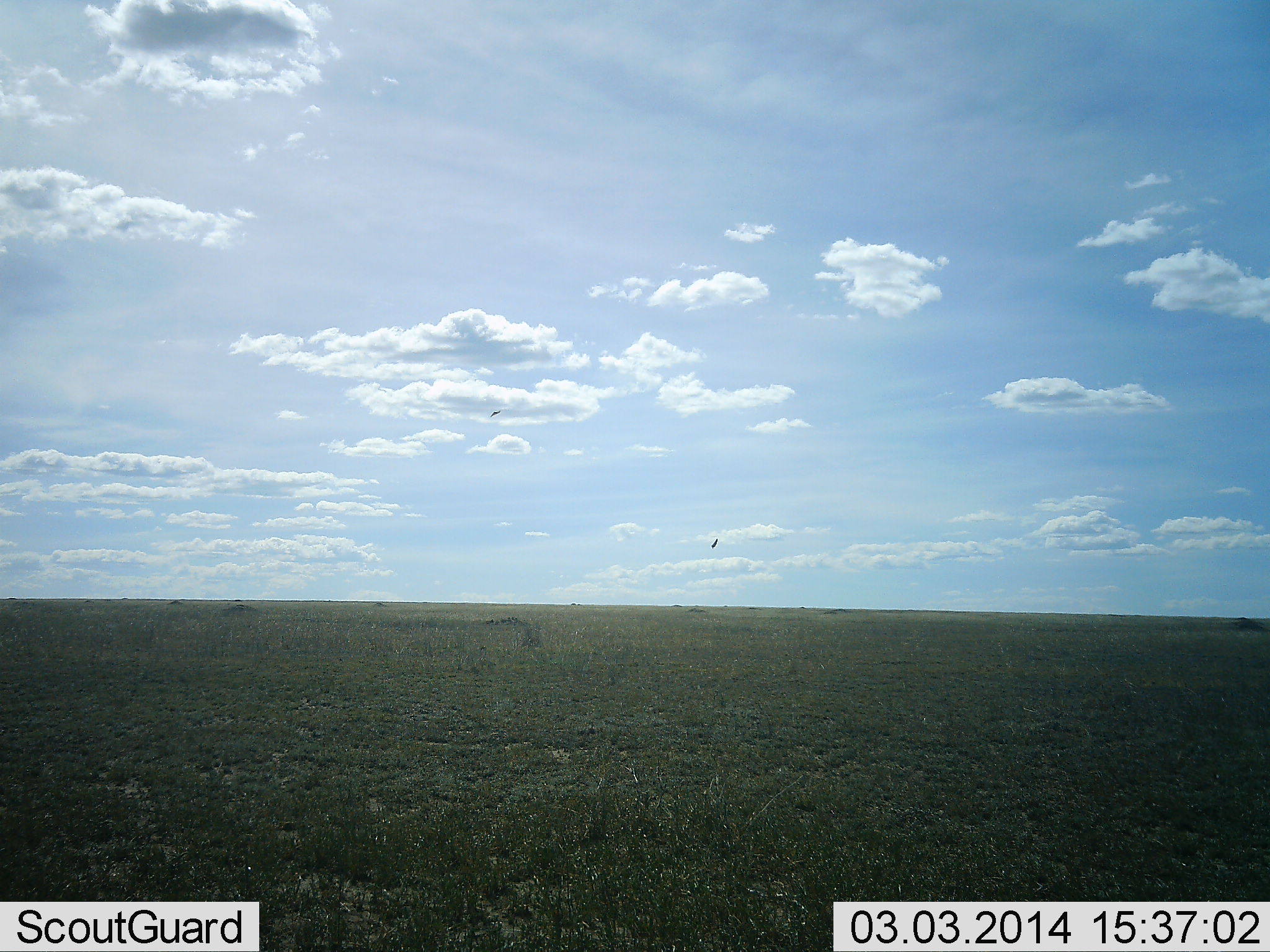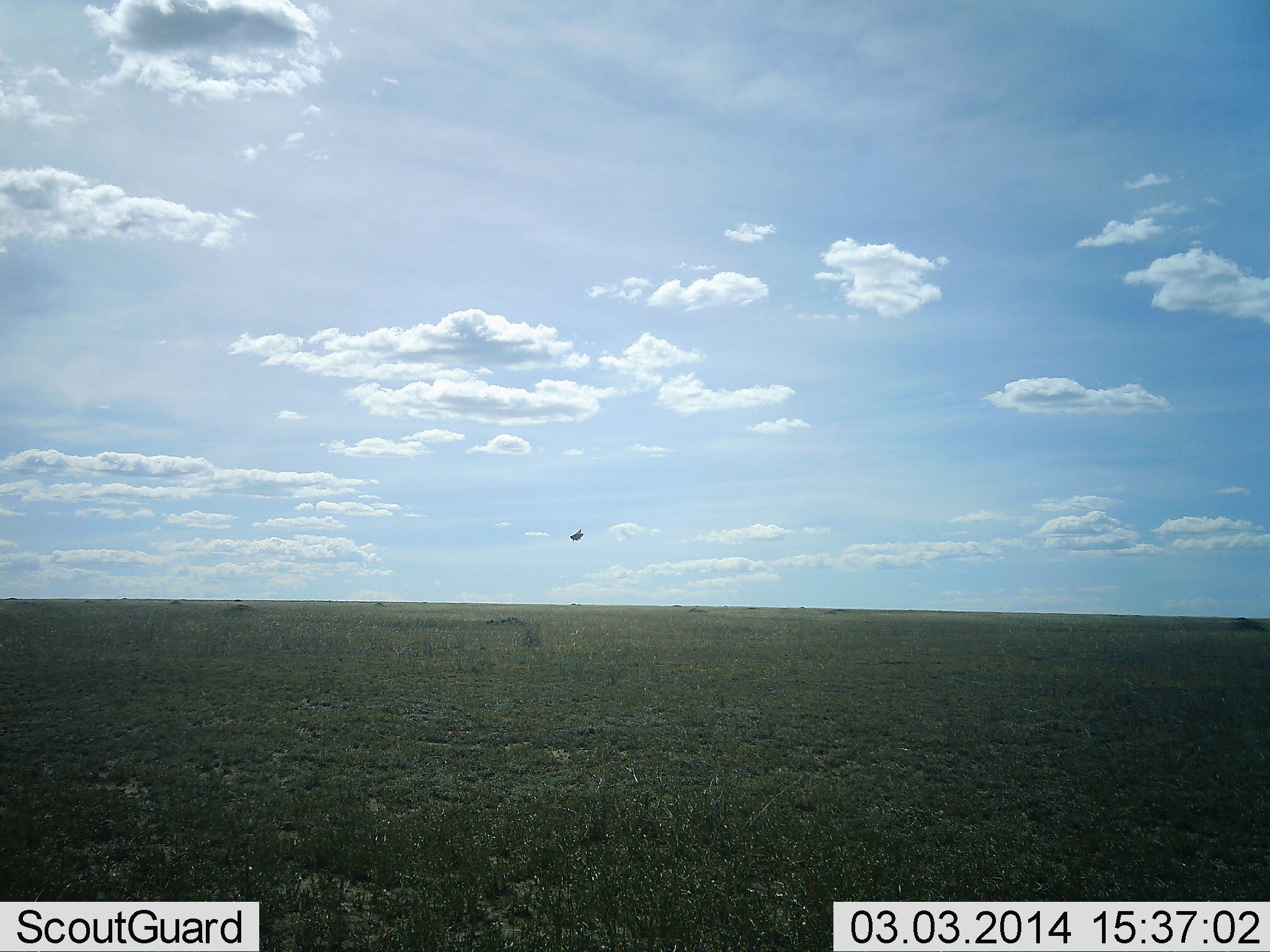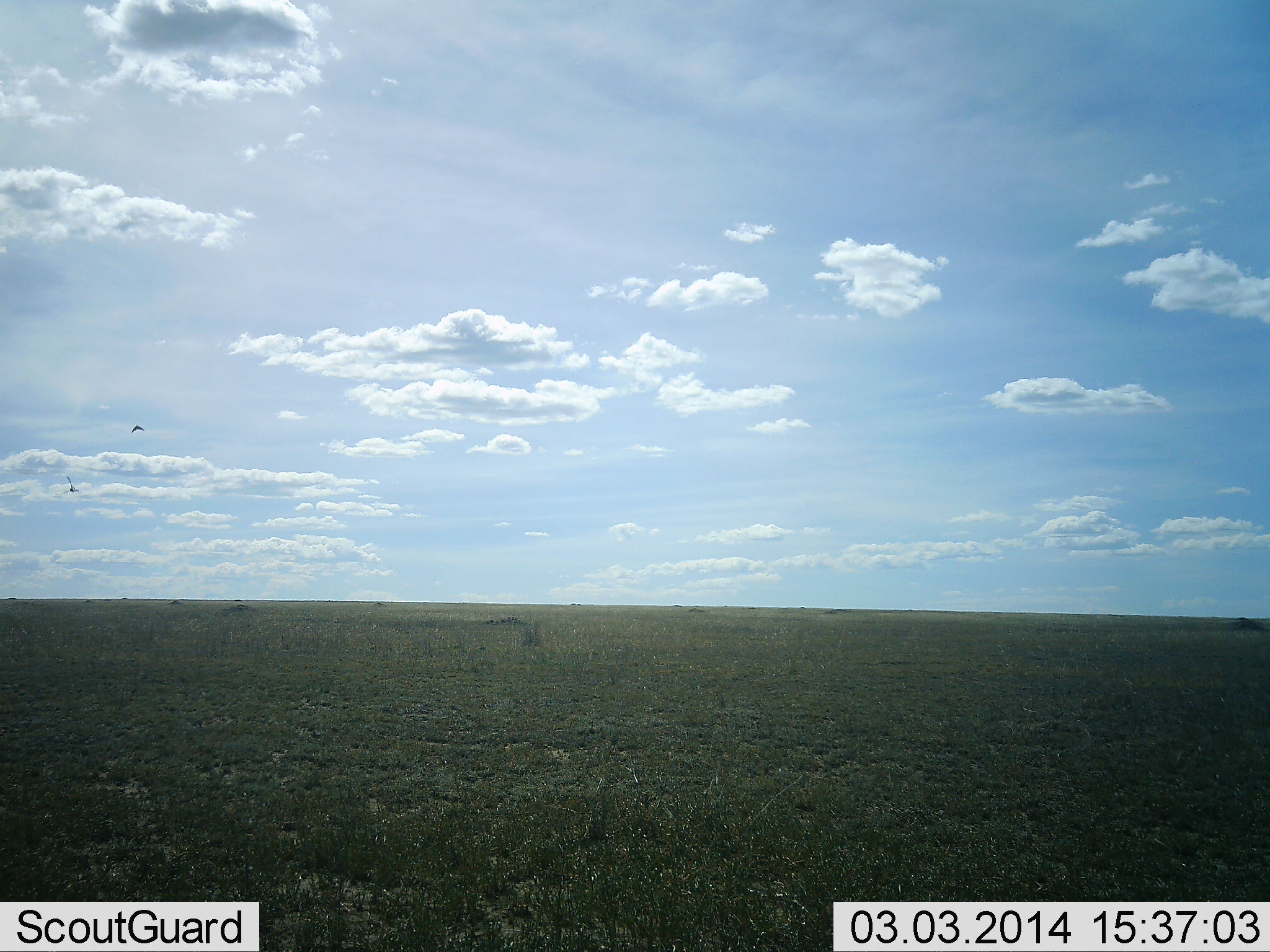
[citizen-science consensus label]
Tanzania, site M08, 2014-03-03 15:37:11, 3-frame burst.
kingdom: Animalia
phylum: Chordata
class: Aves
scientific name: Aves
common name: bird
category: otherbird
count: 2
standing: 0%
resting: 0%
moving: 100%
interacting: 0%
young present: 0%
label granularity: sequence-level